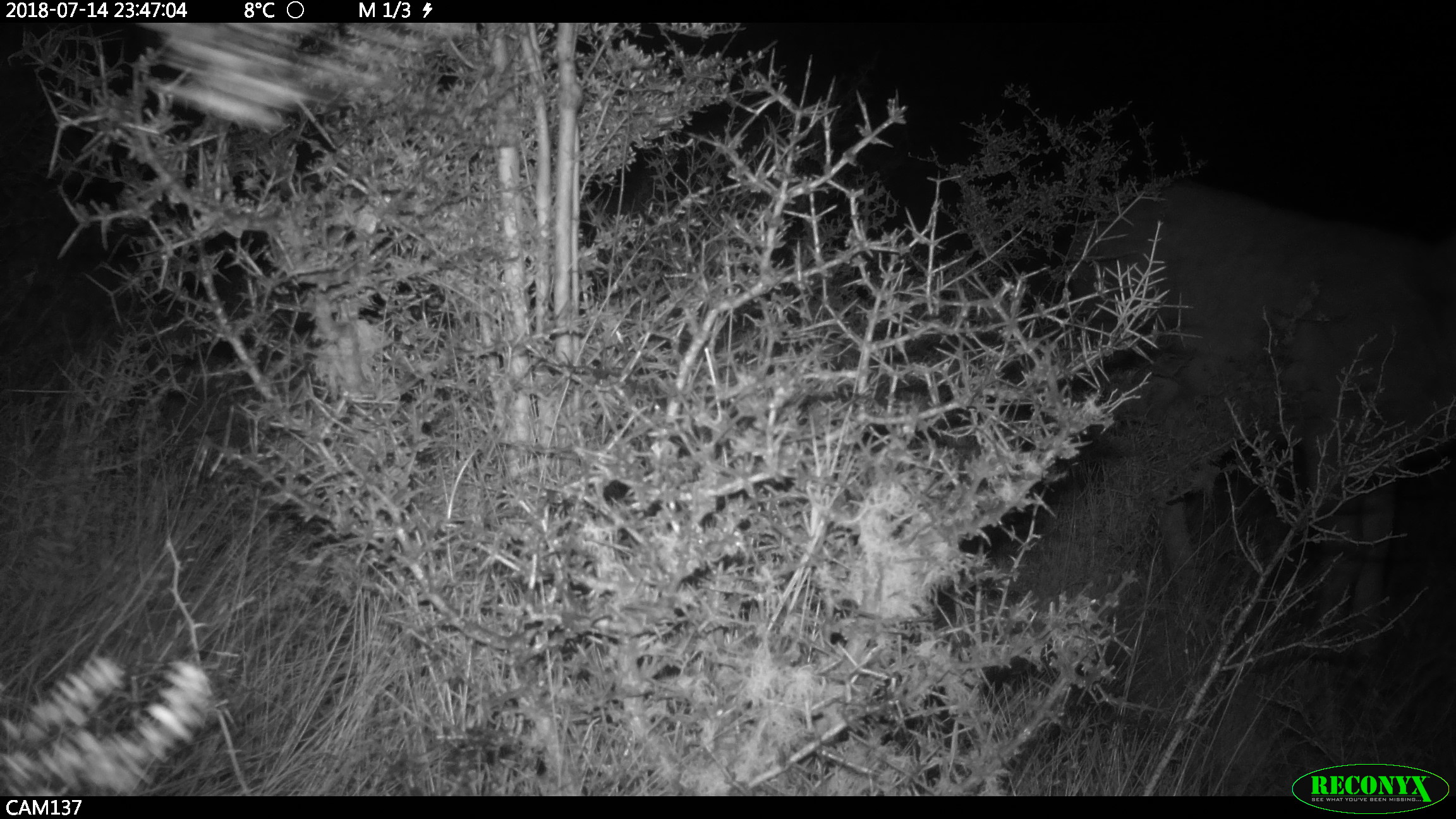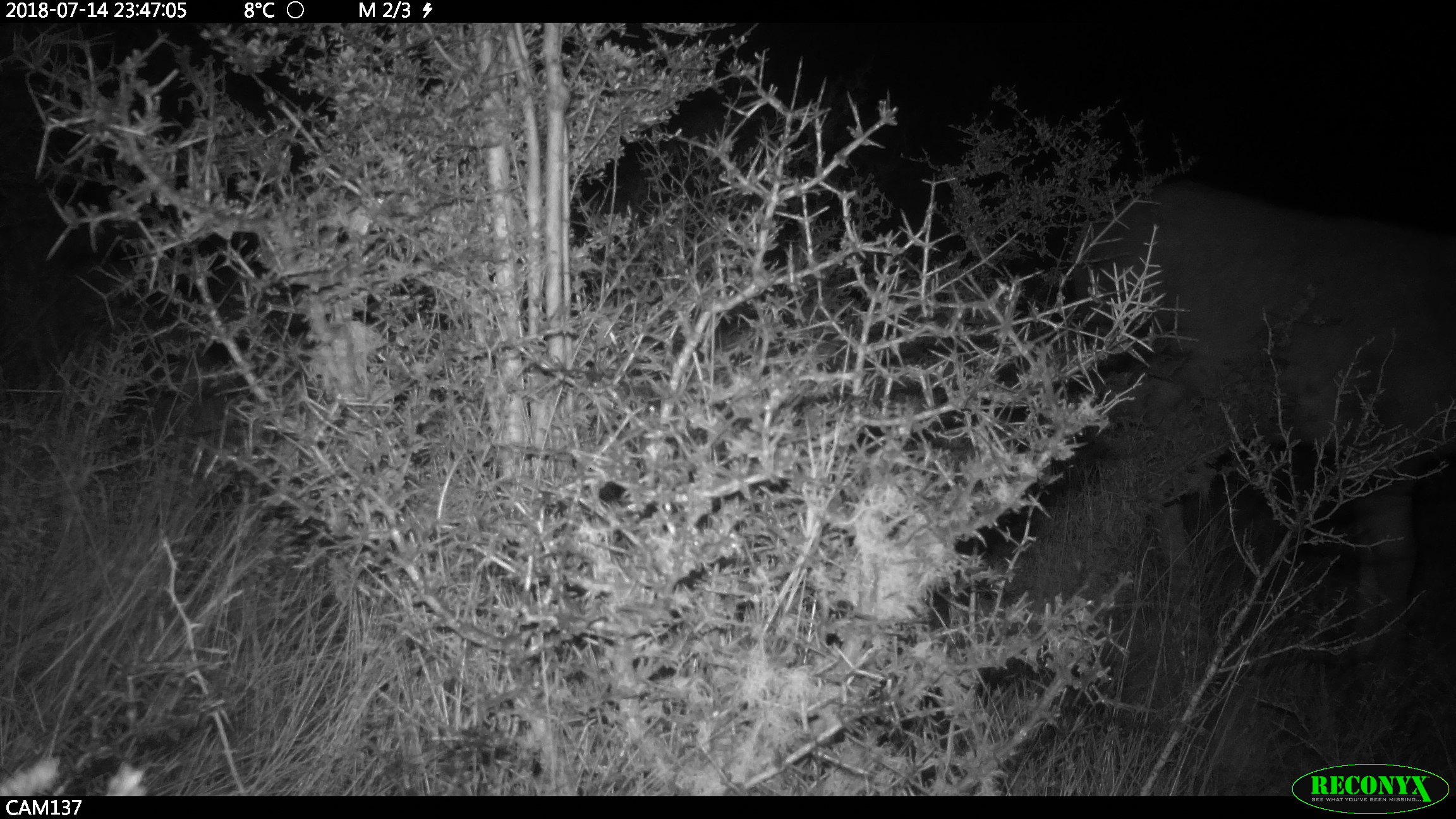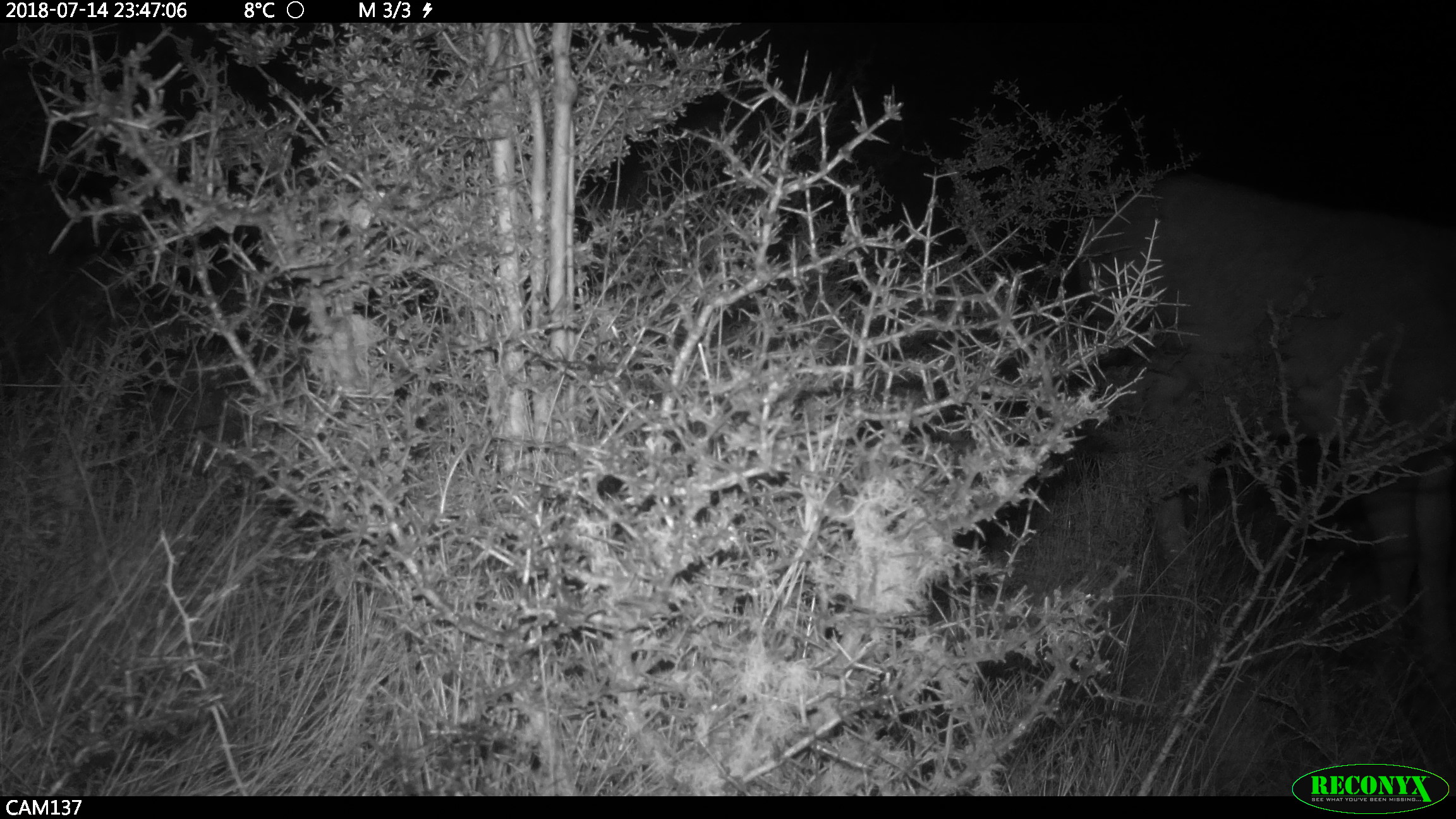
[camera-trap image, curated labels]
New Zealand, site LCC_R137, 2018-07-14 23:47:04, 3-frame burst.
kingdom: Animalia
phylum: Chordata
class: Mammalia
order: Artiodactyla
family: Cervidae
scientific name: Cervidae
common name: deer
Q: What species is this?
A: Deer (Cervidae).